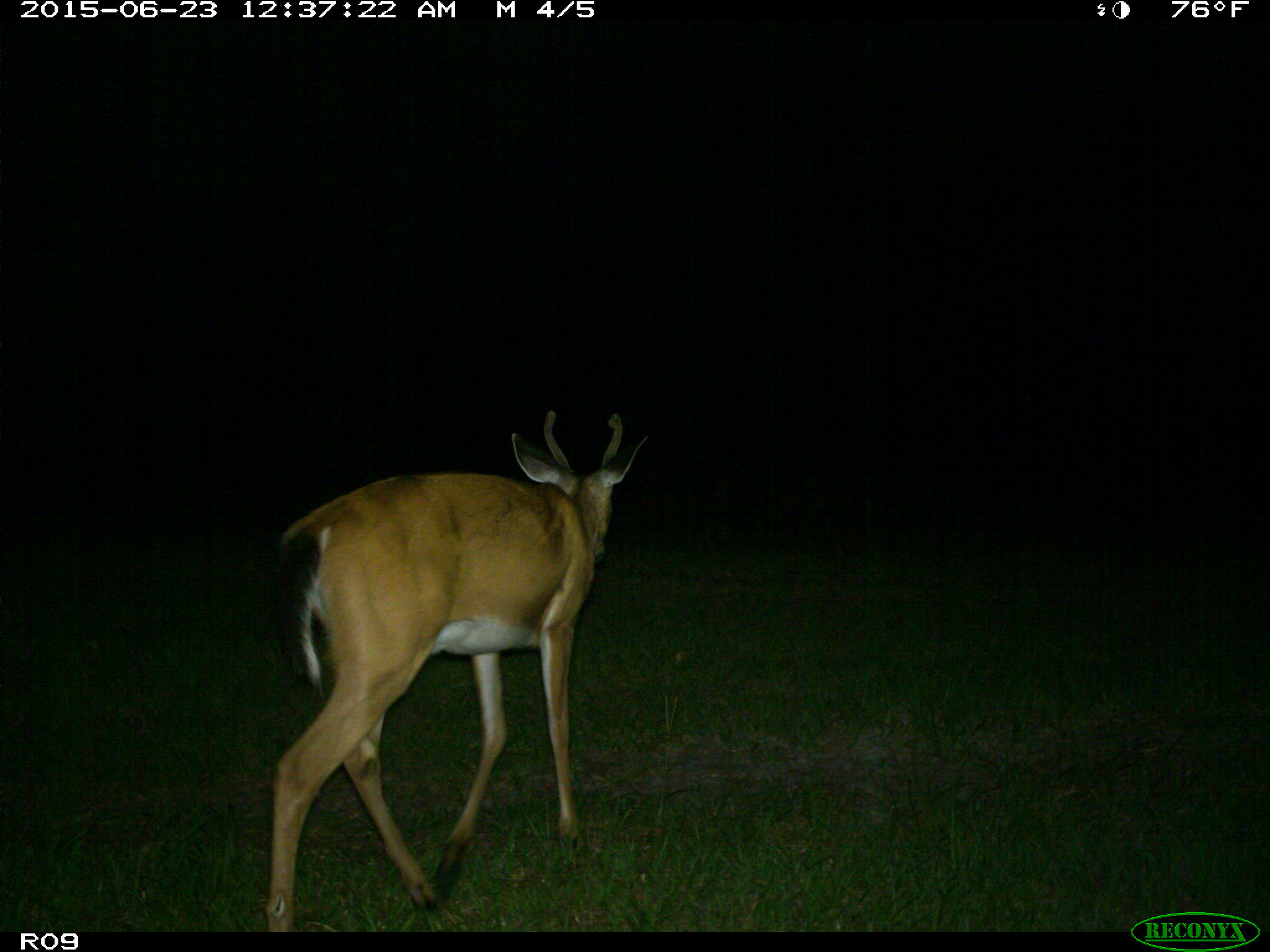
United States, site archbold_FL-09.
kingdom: Animalia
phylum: Chordata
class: Mammalia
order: Artiodactyla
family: Cervidae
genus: Odocoileus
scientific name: Odocoileus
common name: deer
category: unidentified deer